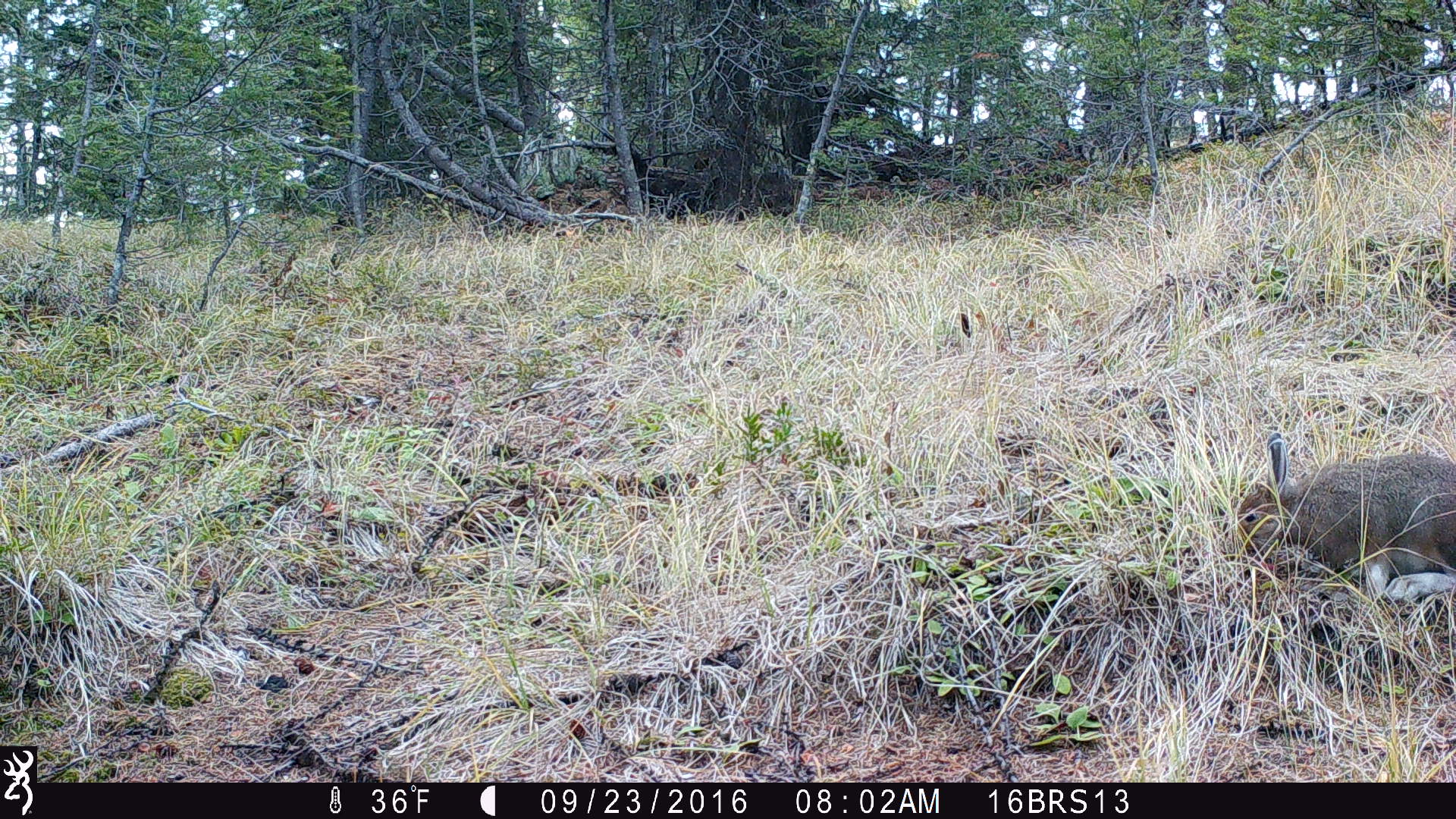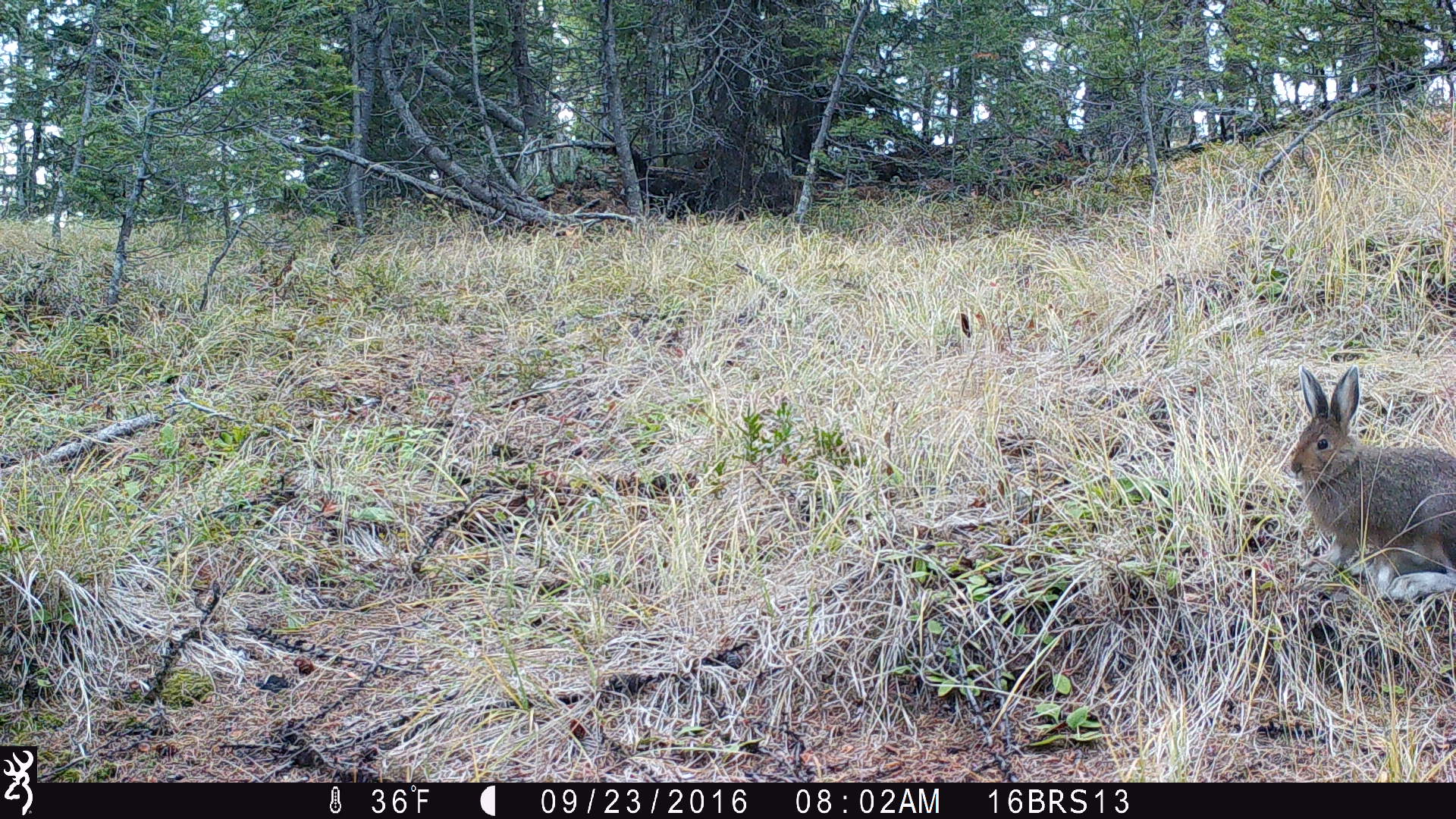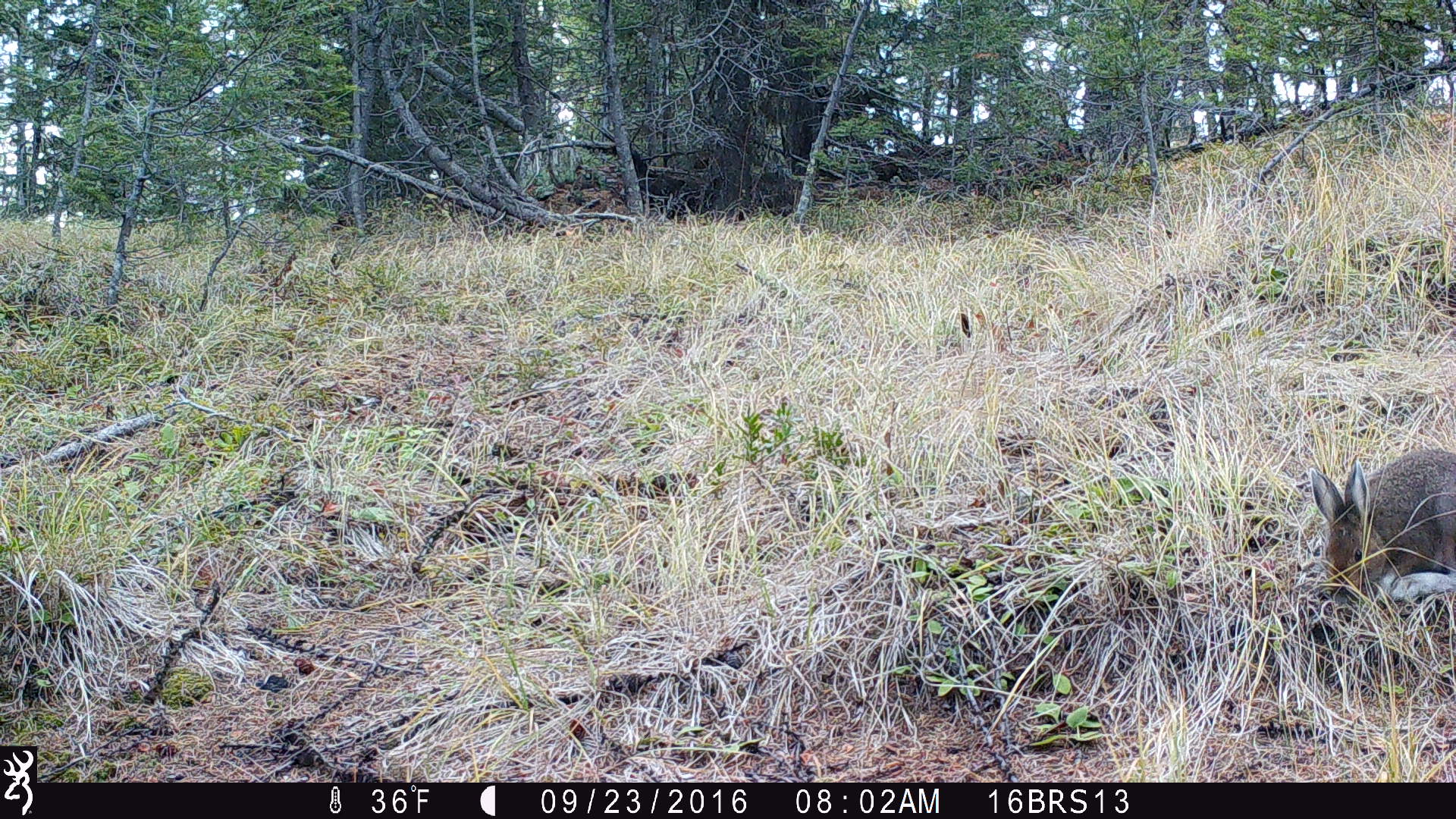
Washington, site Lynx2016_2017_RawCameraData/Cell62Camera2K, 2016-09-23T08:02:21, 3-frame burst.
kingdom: Animalia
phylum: Chordata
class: Mammalia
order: Lagomorpha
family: Leporidae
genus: Lepus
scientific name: Lepus americanus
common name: snowshoe hare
Lepus americanus (snowshoe hare). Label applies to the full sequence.